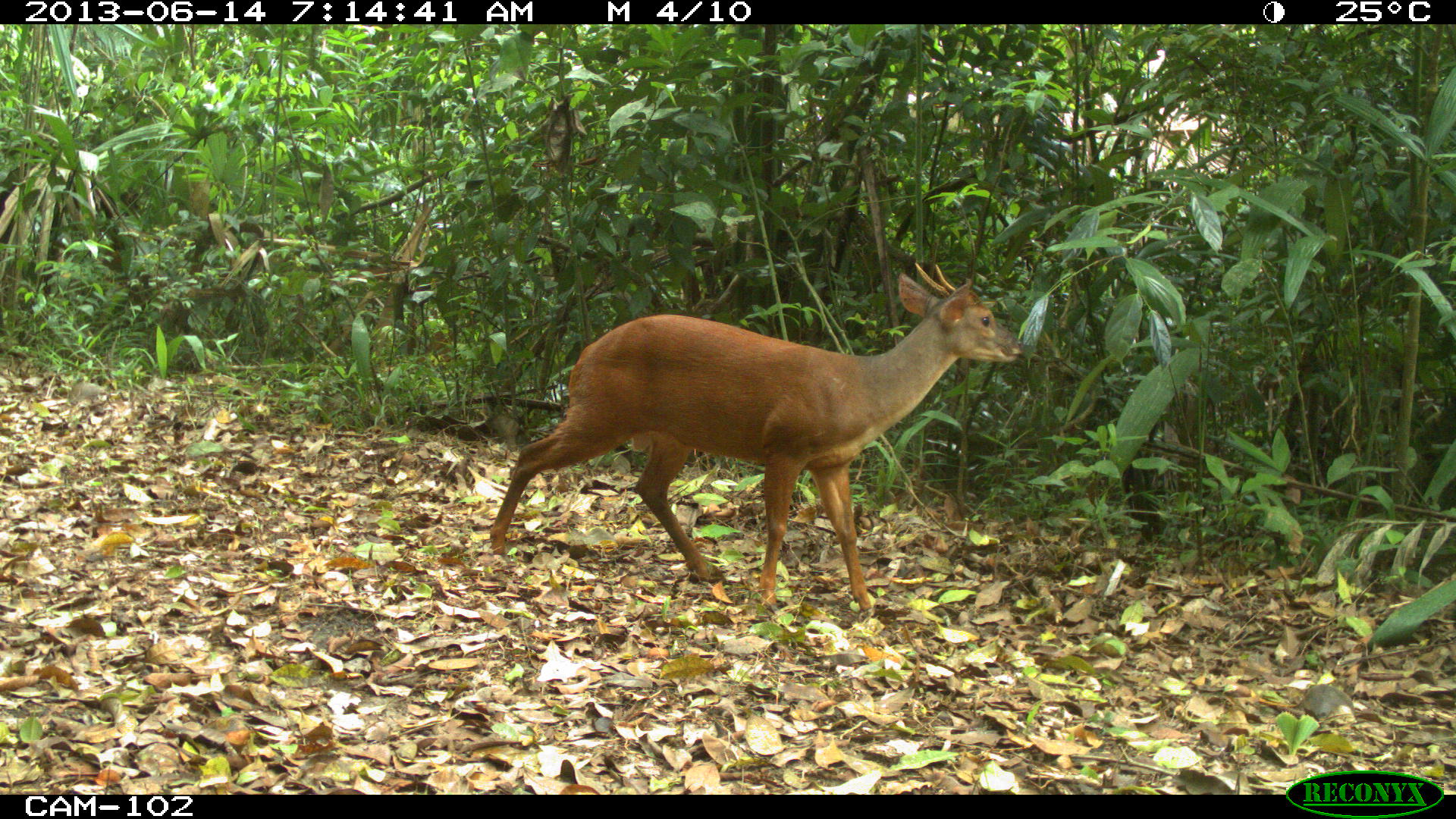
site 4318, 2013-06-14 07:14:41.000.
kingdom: Animalia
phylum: Chordata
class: Mammalia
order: Artiodactyla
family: Cervidae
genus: Mazama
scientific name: Mazama temama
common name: central american red brocket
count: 1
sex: male